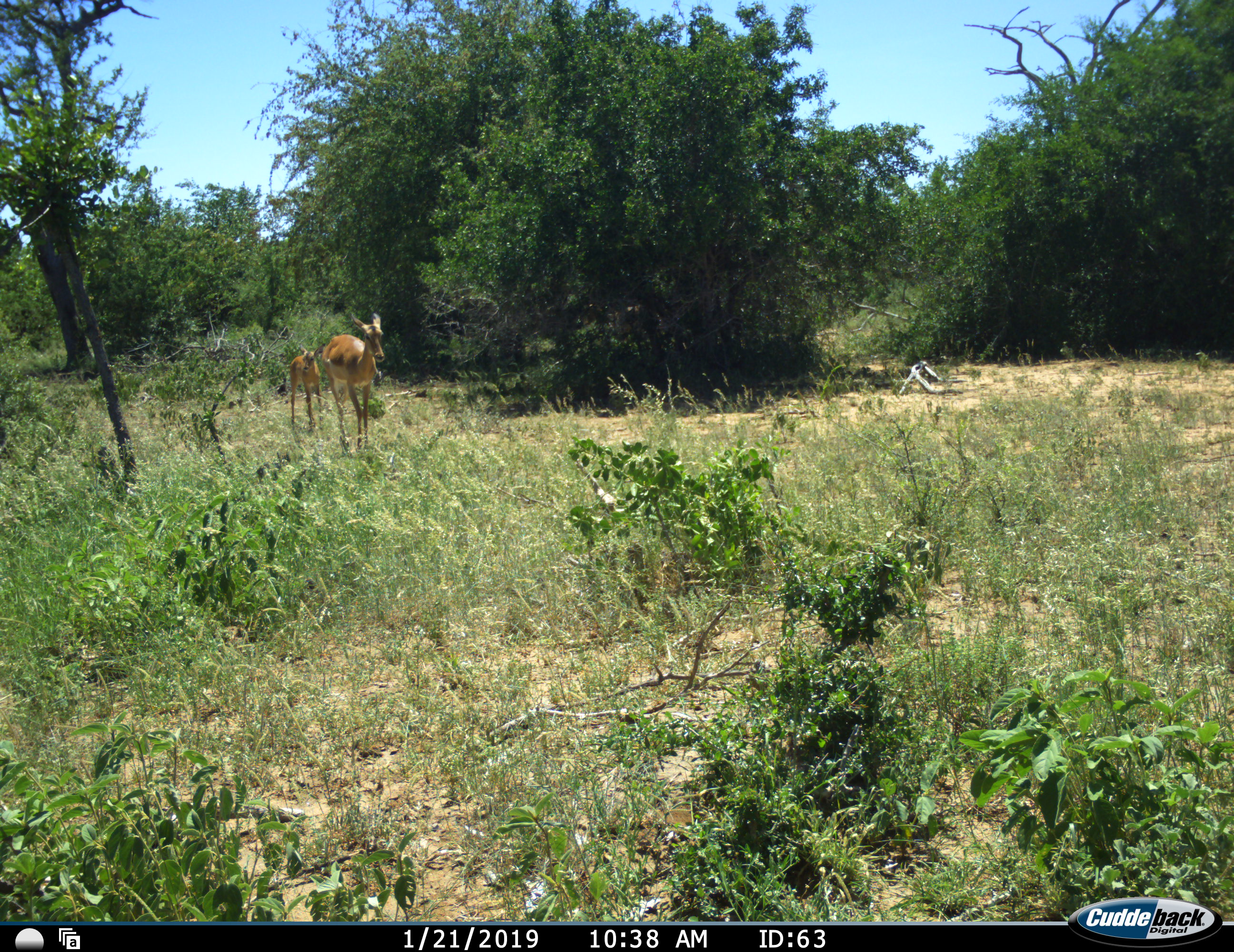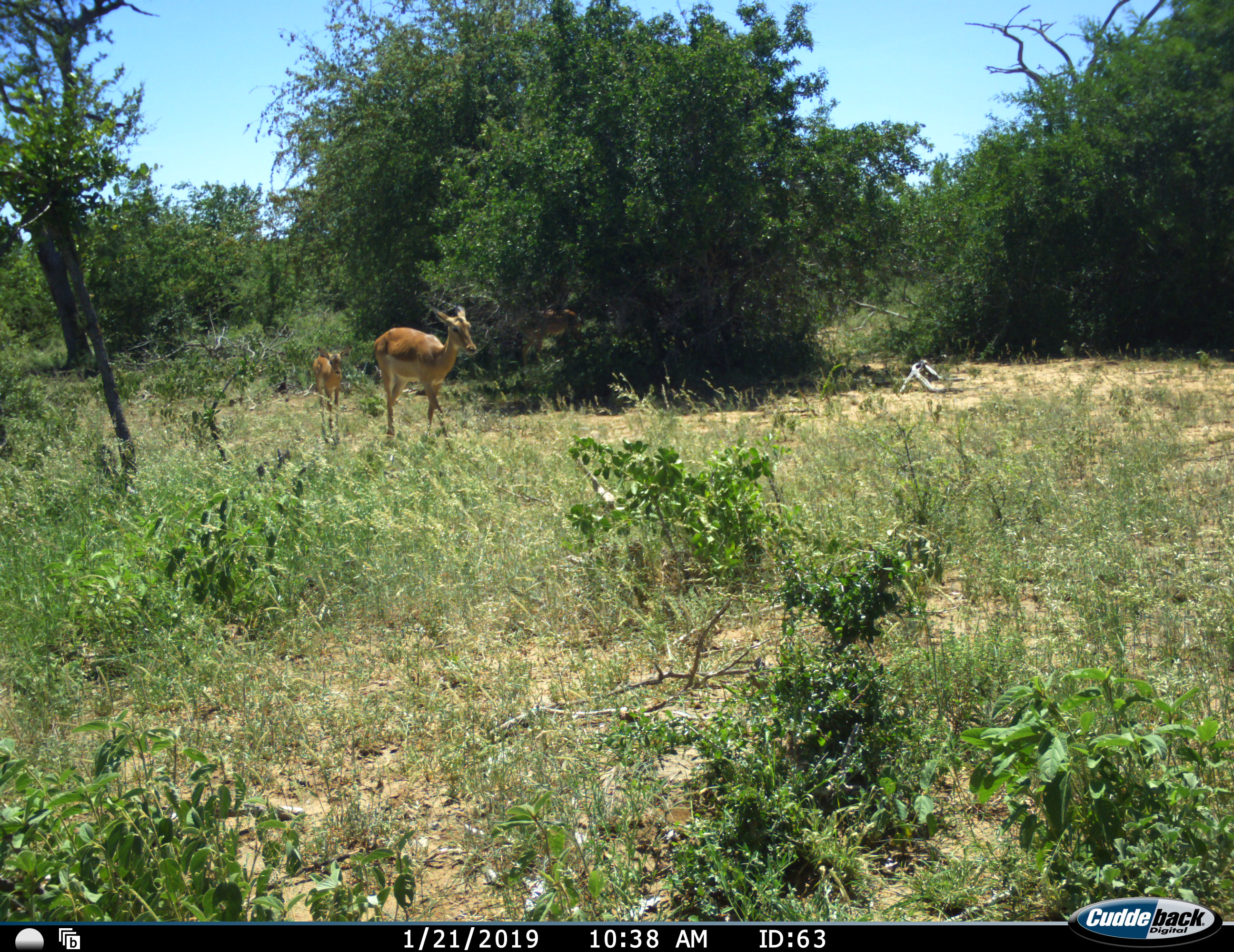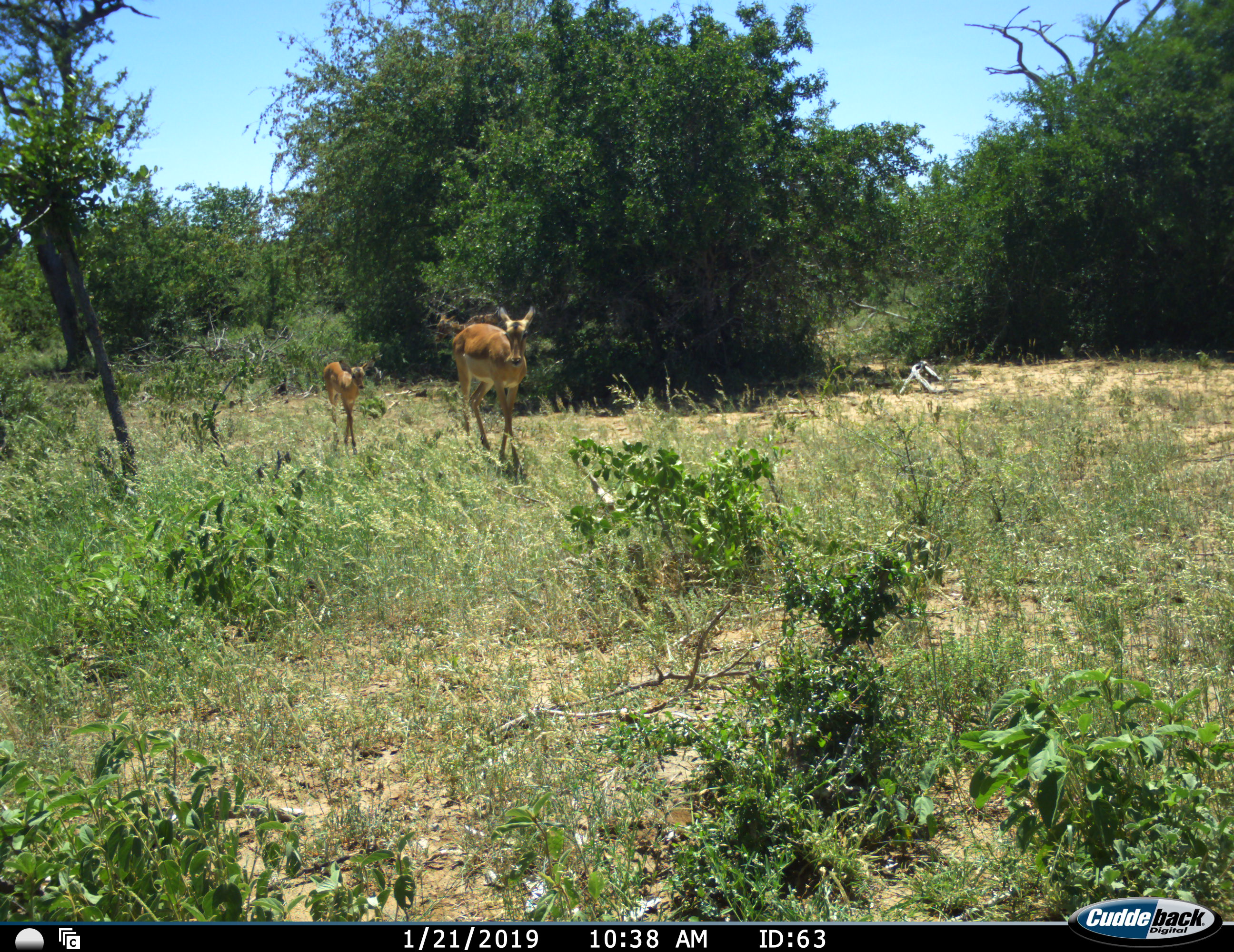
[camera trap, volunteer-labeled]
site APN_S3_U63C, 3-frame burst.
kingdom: Animalia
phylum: Chordata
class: Mammalia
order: Artiodactyla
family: Bovidae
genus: Aepyceros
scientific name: Aepyceros melampus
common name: impala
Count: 2.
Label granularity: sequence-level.